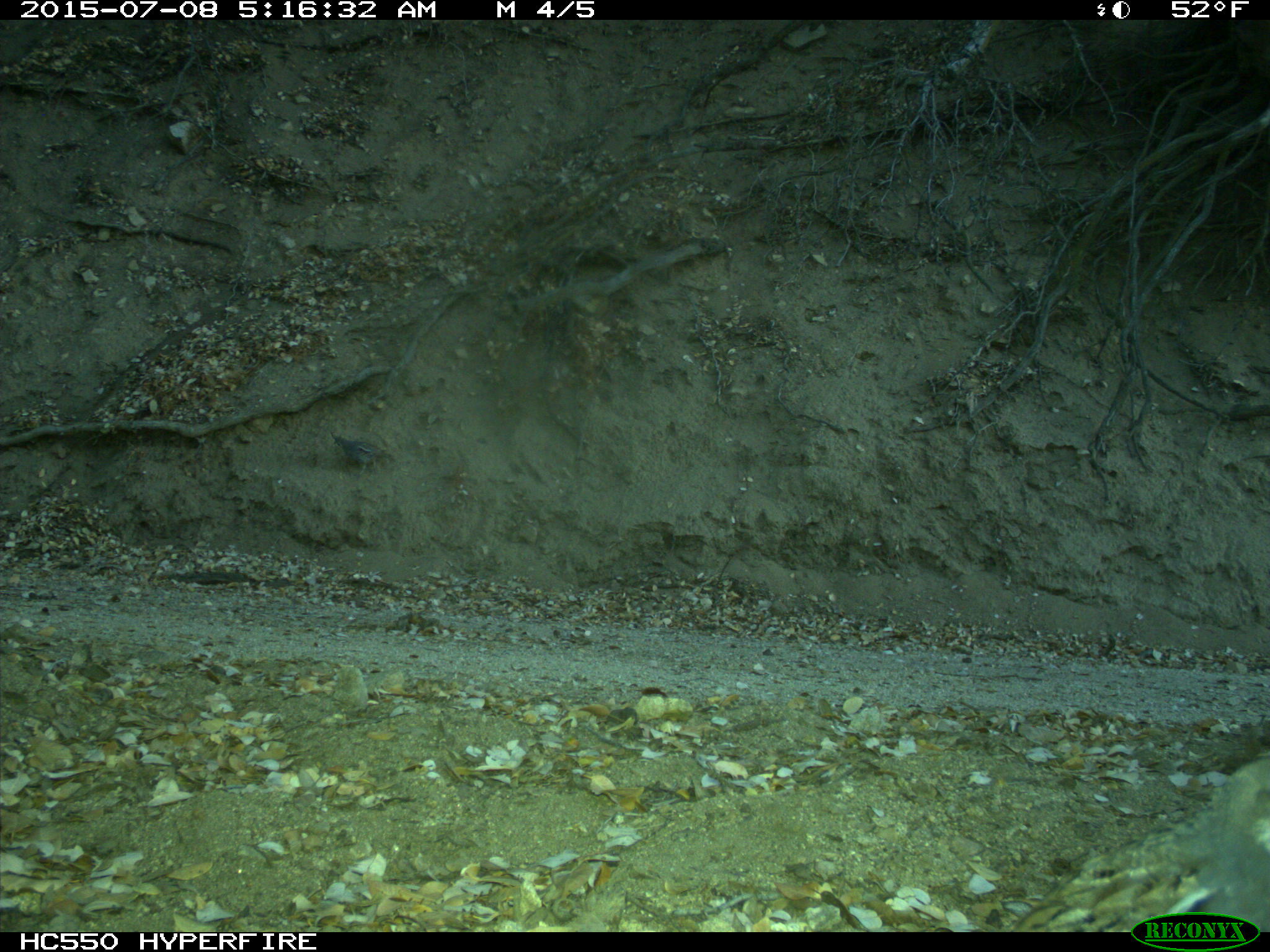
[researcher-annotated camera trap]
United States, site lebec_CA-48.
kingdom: Animalia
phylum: Chordata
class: Aves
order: Galliformes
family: Odontophoridae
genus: Callipepla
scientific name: Callipepla californica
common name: california quail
Callipepla californica (california quail).